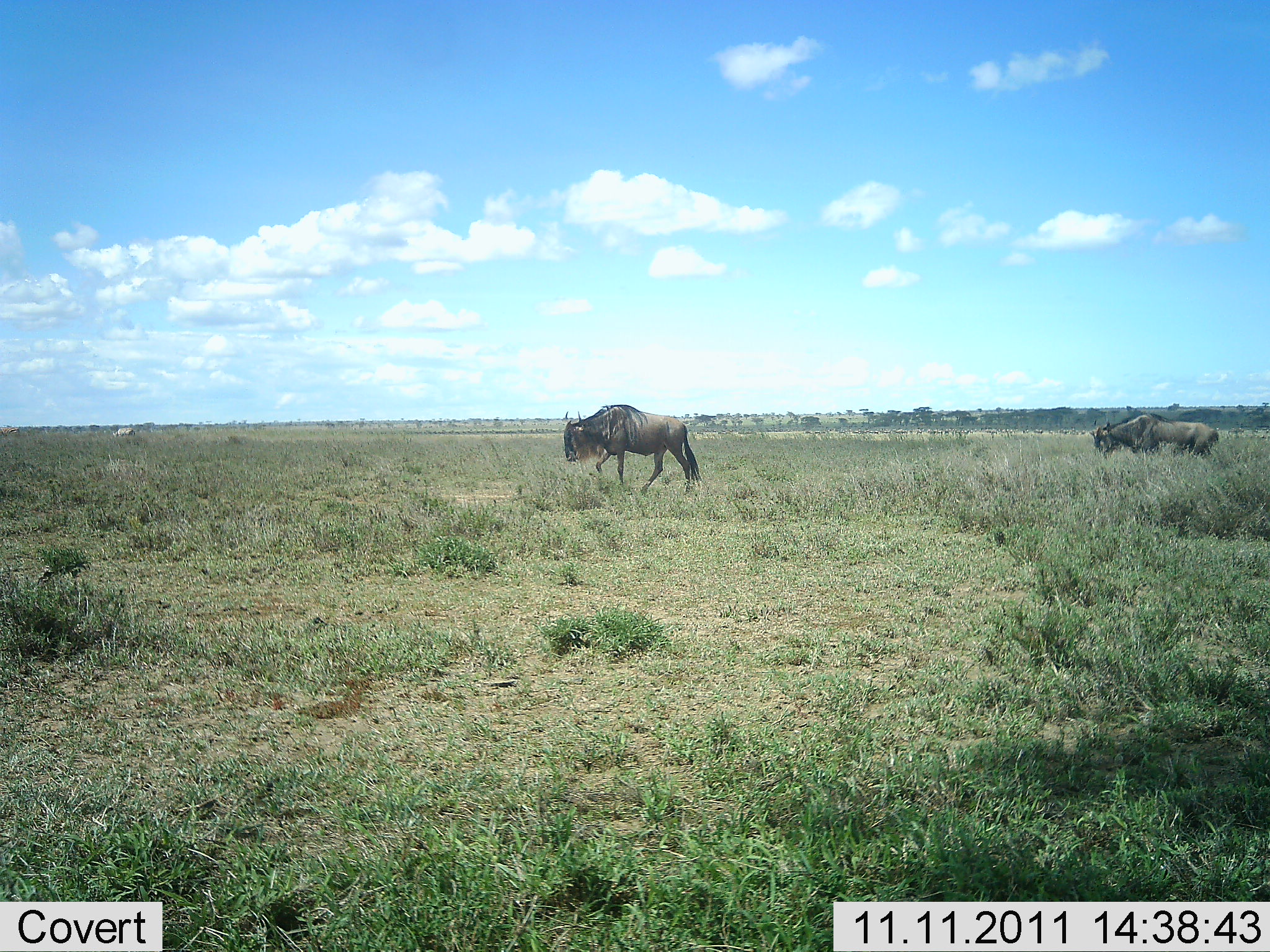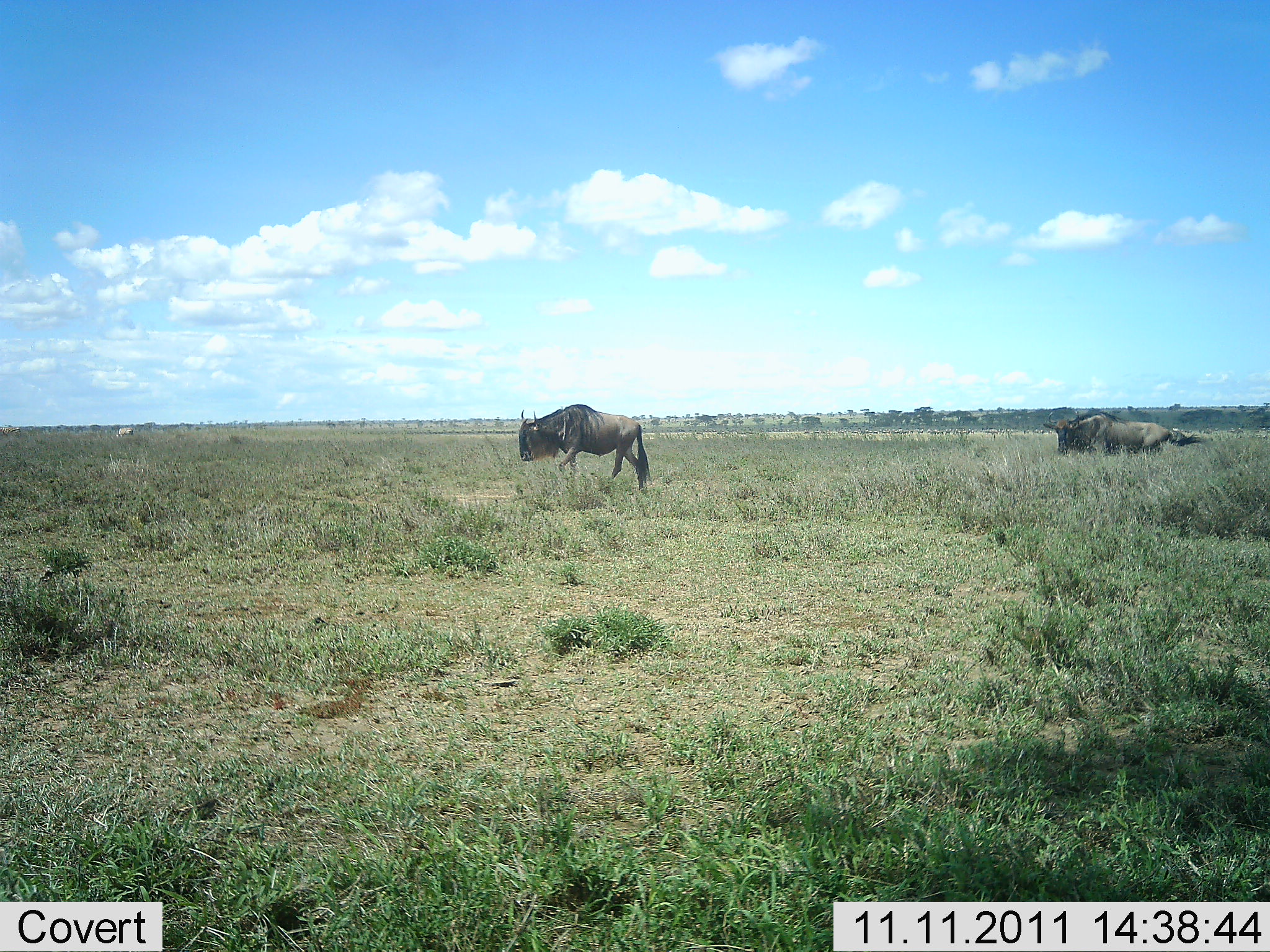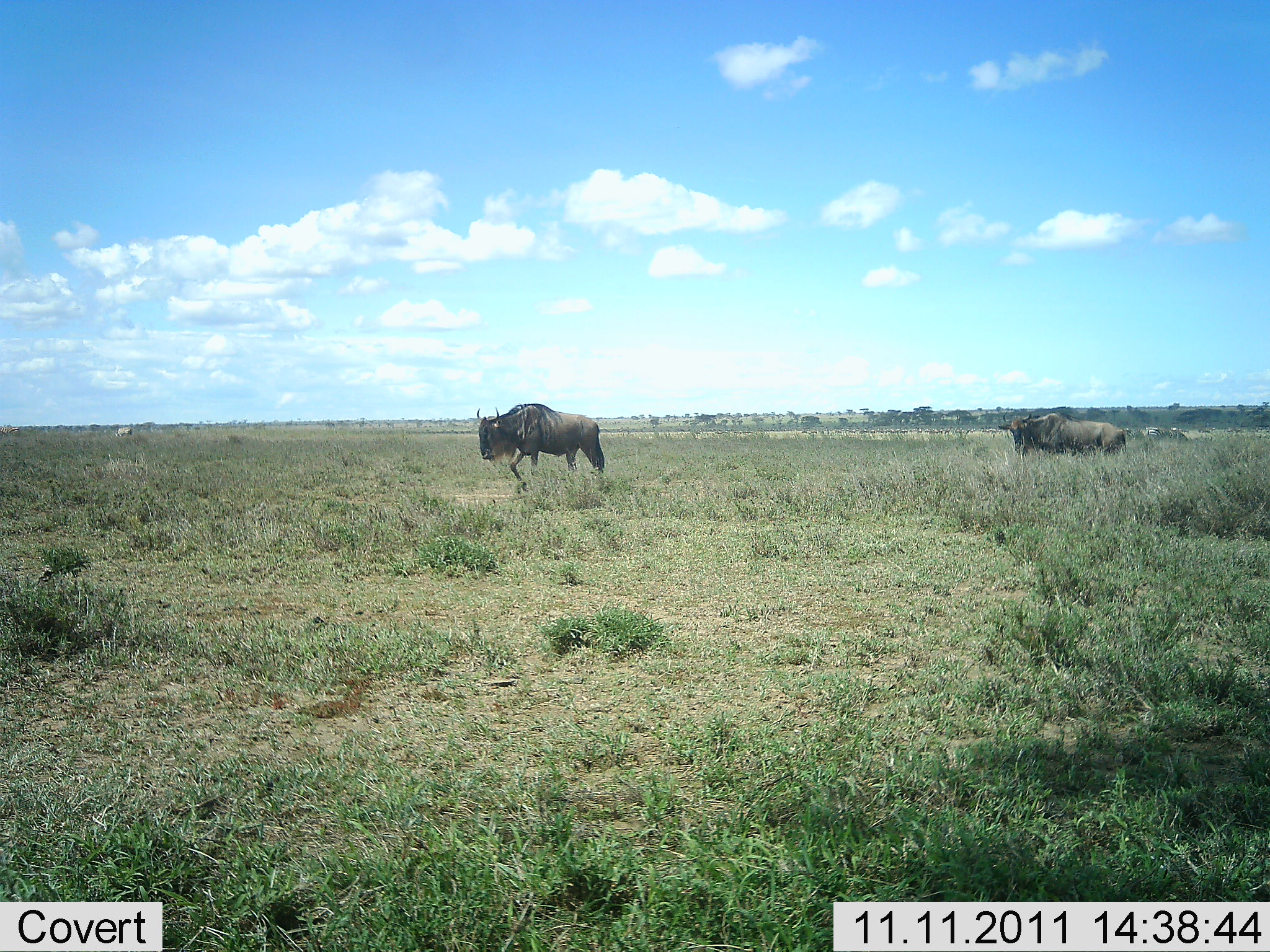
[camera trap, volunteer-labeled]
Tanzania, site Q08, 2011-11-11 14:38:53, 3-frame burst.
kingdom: Animalia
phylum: Chordata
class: Mammalia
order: Artiodactyla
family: Bovidae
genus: Connochaetes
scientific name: Connochaetes taurinus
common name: blue wildebeest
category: wildebeest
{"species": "wildebeest (blue wildebeest) (Connochaetes taurinus)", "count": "2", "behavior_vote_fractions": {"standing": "8%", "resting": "0%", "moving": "100%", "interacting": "0%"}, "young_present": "0%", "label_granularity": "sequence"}